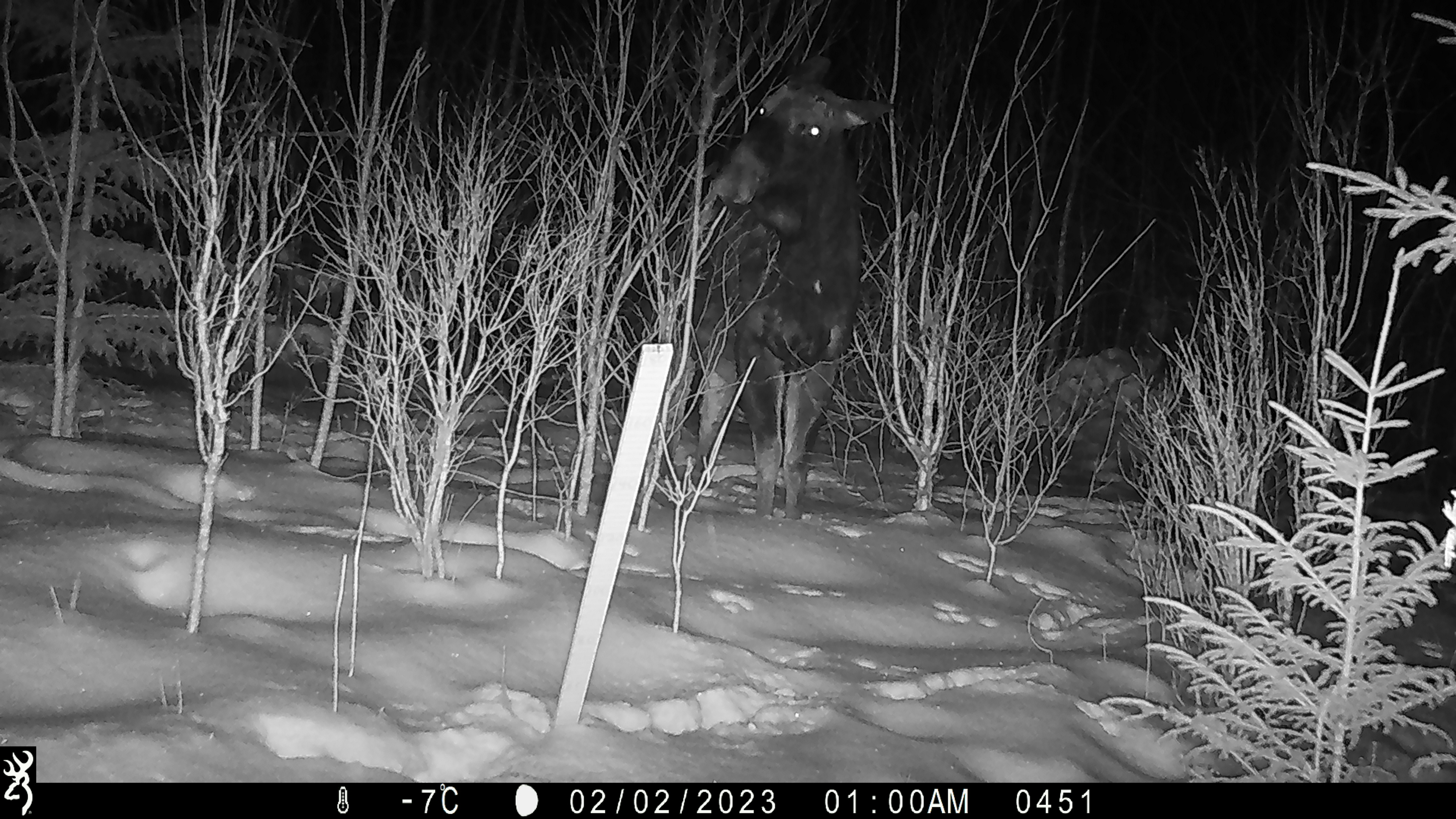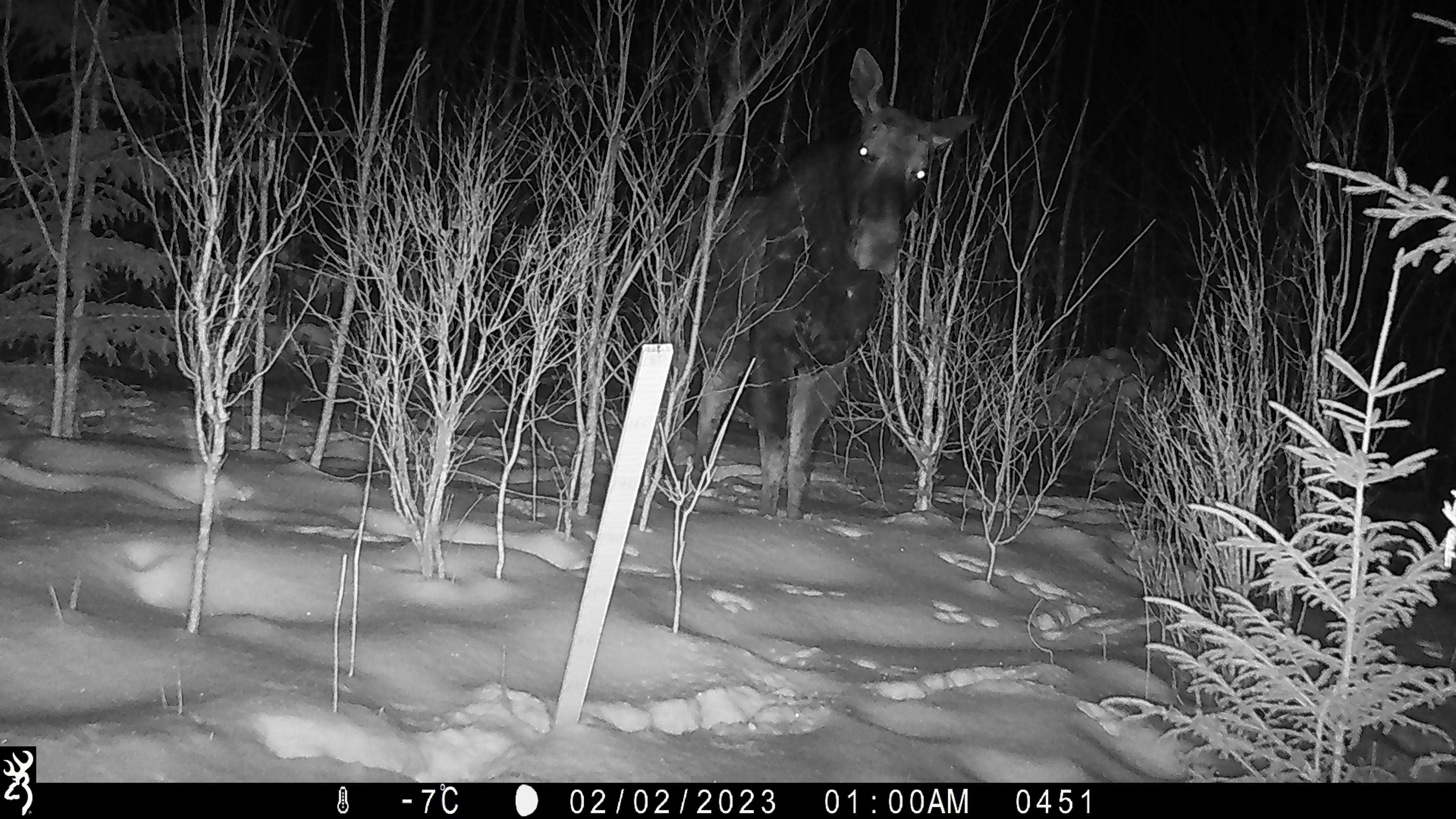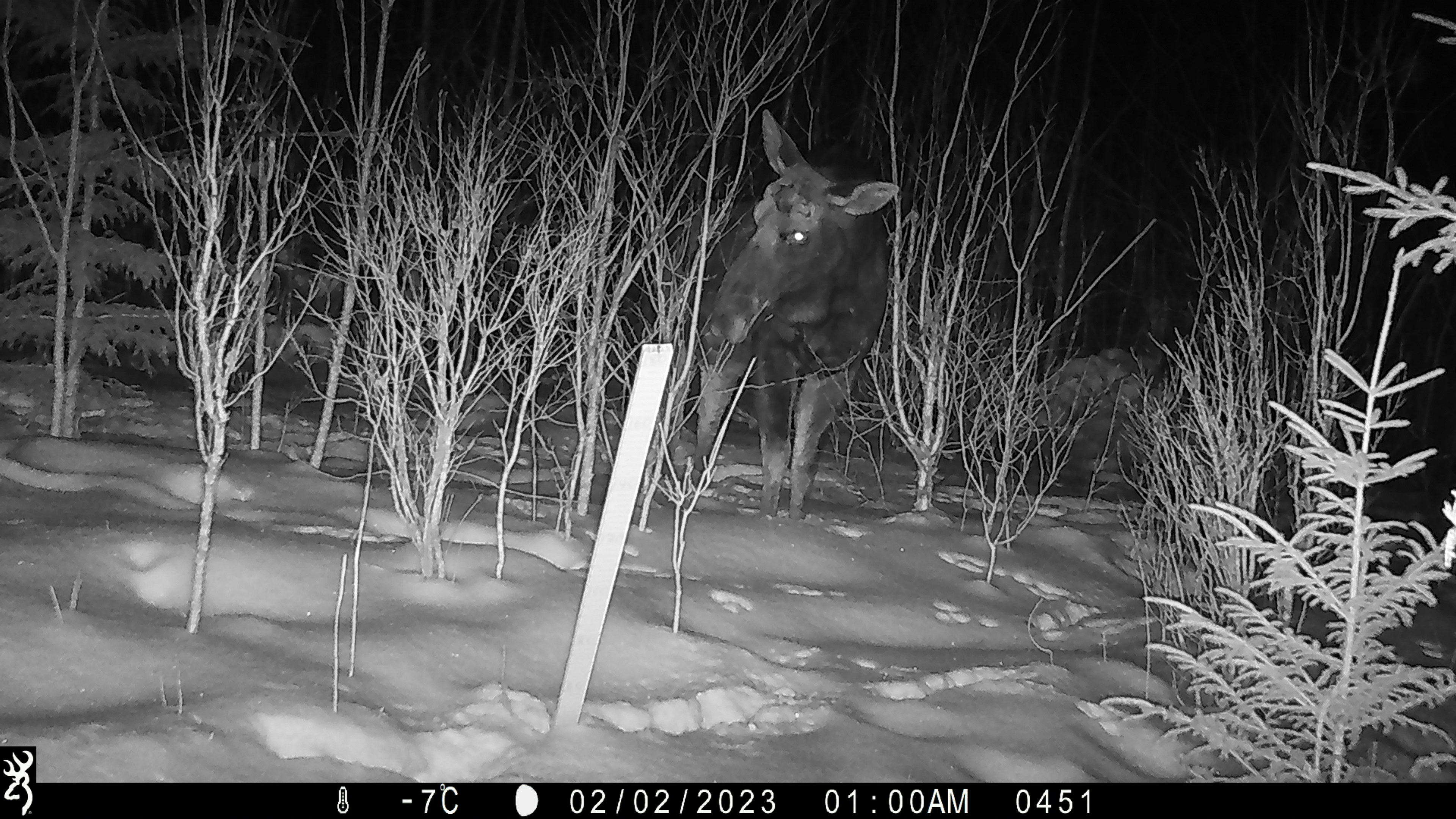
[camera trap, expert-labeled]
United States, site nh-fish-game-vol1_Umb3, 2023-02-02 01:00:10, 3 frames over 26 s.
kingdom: Animalia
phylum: Chordata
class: Mammalia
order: Artiodactyla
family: Cervidae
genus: Alces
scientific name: Alces alces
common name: moose